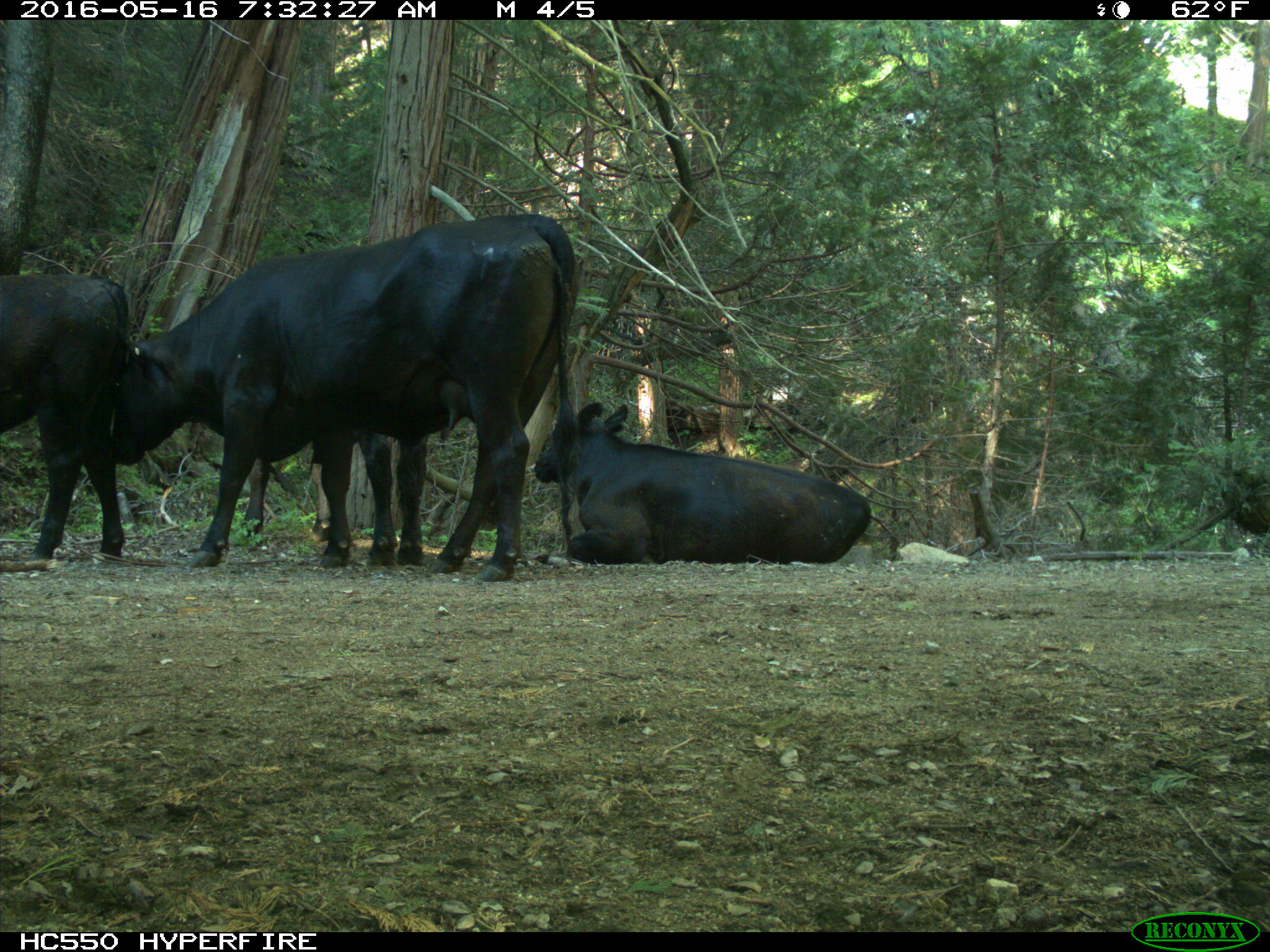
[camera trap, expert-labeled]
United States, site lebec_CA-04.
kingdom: Animalia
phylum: Chordata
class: Mammalia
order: Artiodactyla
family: Bovidae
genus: Bos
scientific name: Bos taurus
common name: domestic cow